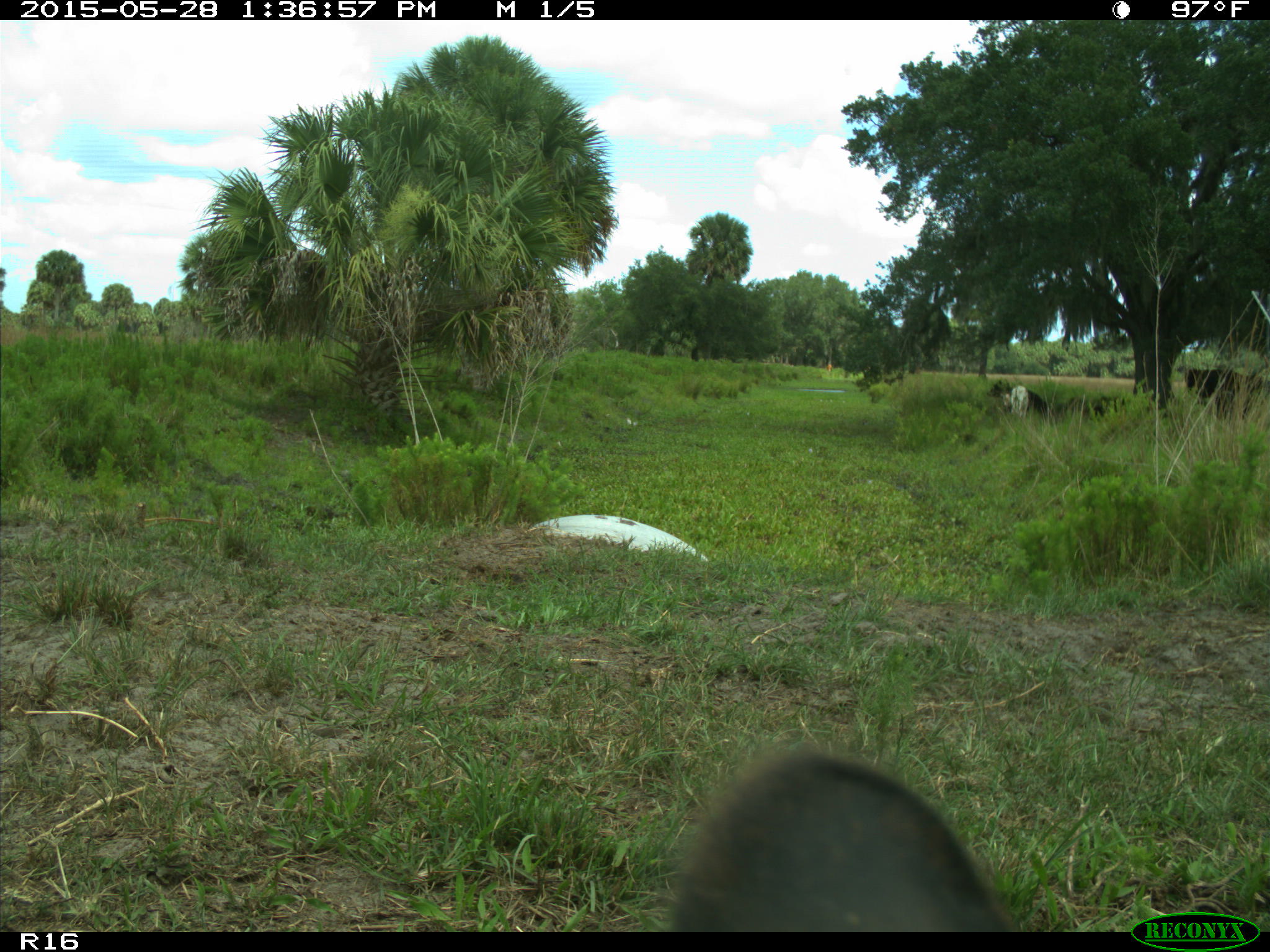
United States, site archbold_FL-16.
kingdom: Animalia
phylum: Chordata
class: Mammalia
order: Artiodactyla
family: Bovidae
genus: Bos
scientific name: Bos taurus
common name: domestic cow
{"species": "Bos taurus (domestic cow)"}